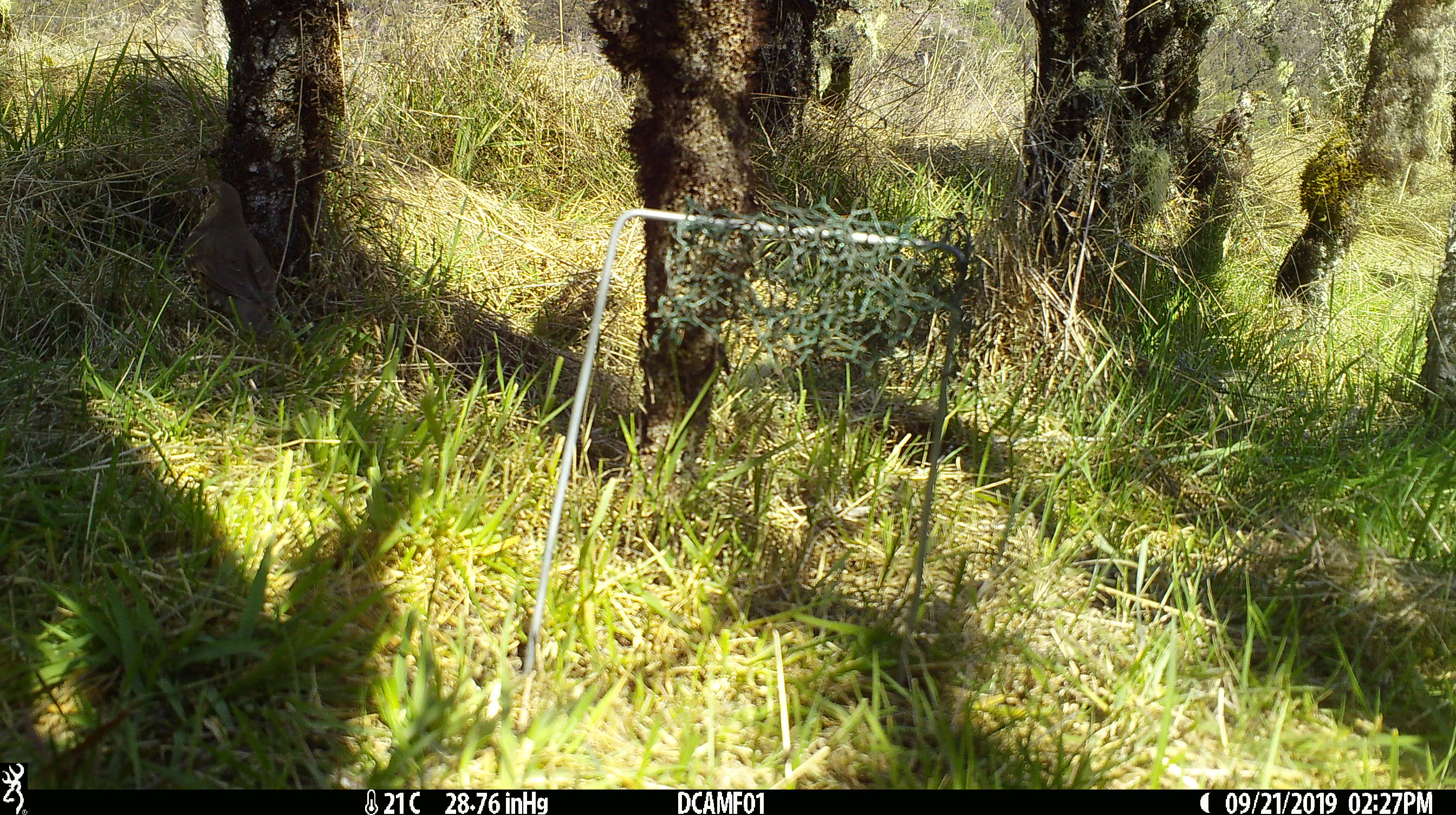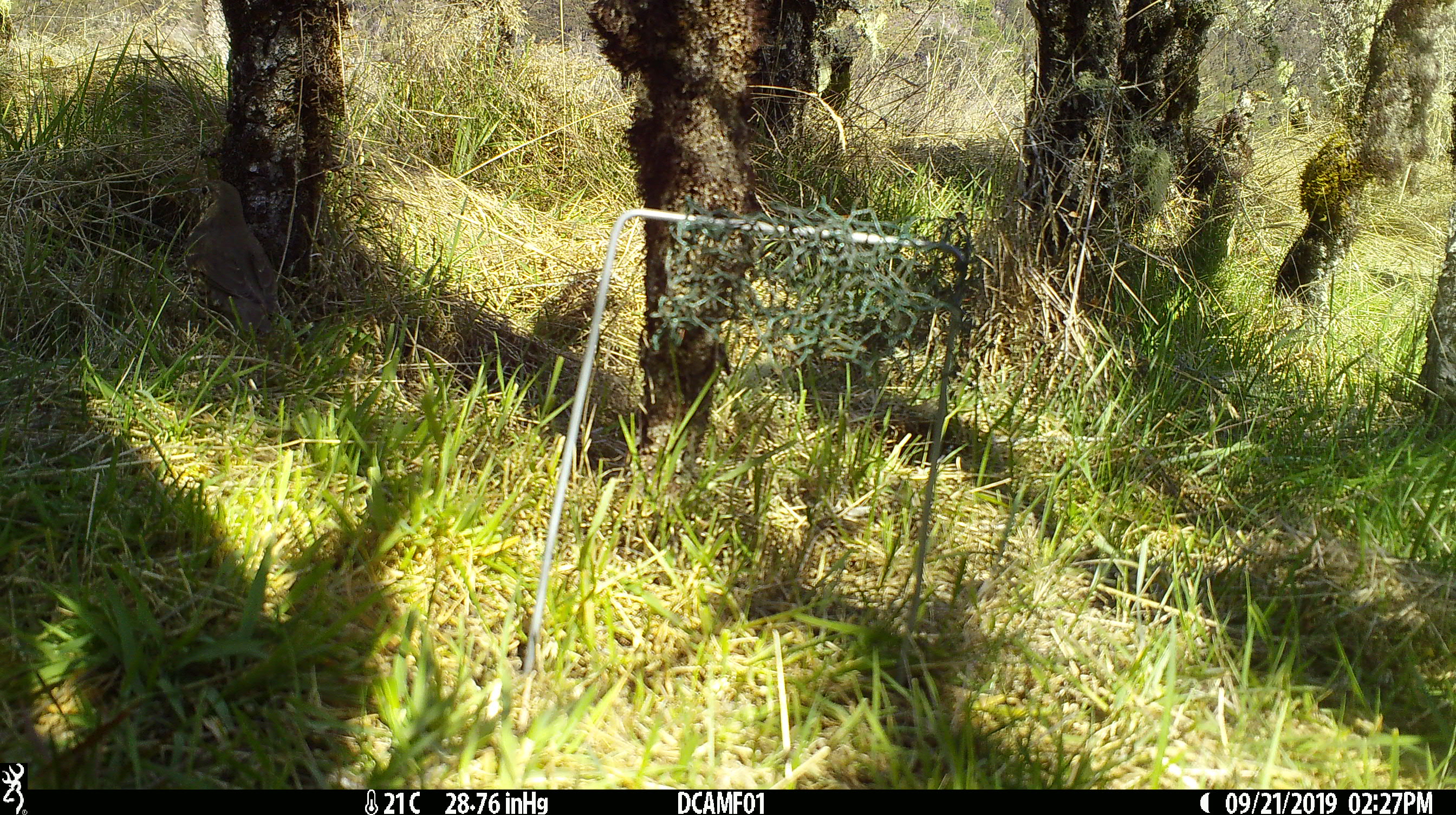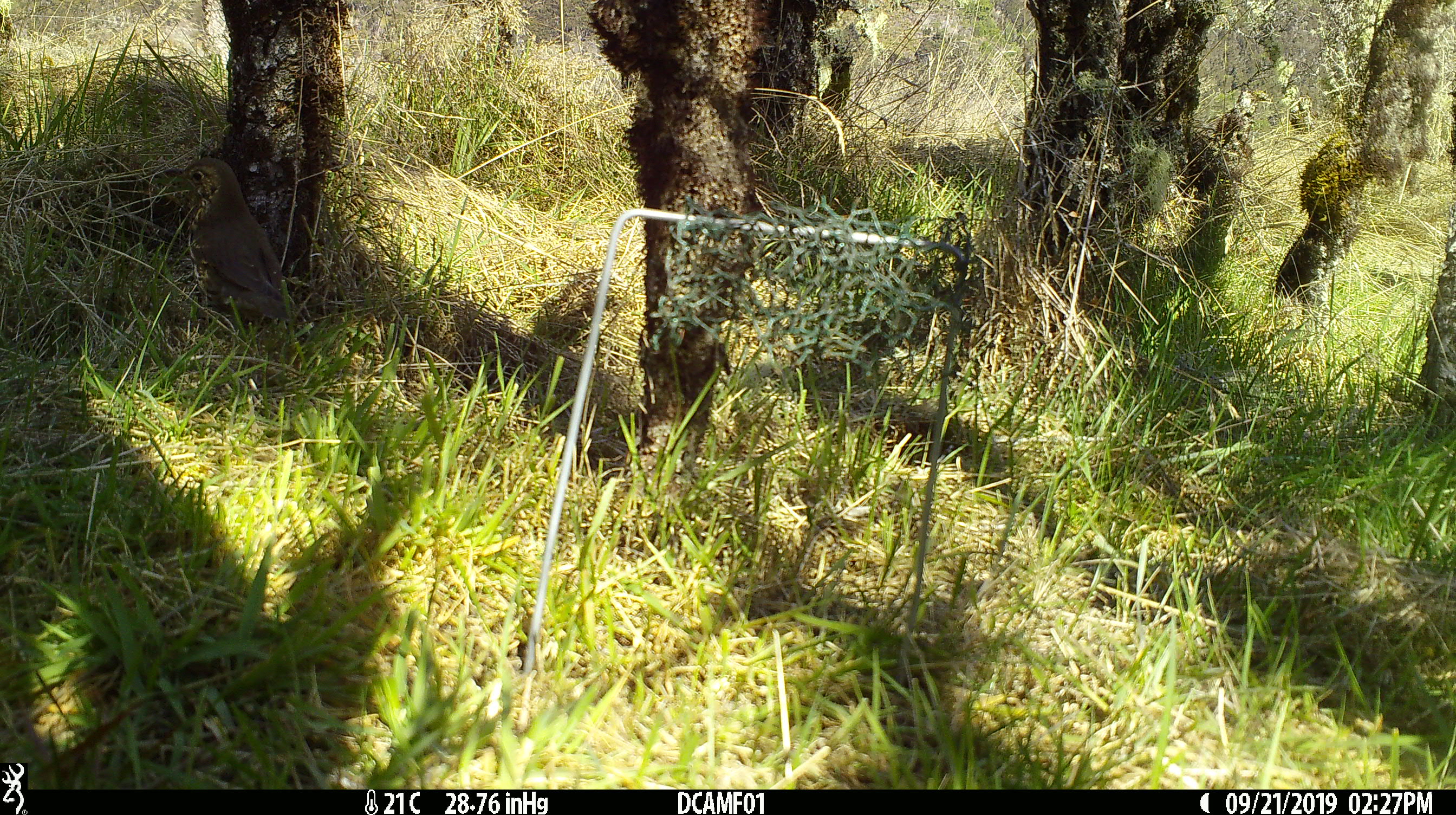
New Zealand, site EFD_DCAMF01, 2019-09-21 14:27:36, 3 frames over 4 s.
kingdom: Animalia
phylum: Chordata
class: Aves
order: Passeriformes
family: Turdidae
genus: Turdus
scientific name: Turdus philomelos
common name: song thrush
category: thrush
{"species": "thrush (song thrush) (Turdus philomelos)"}